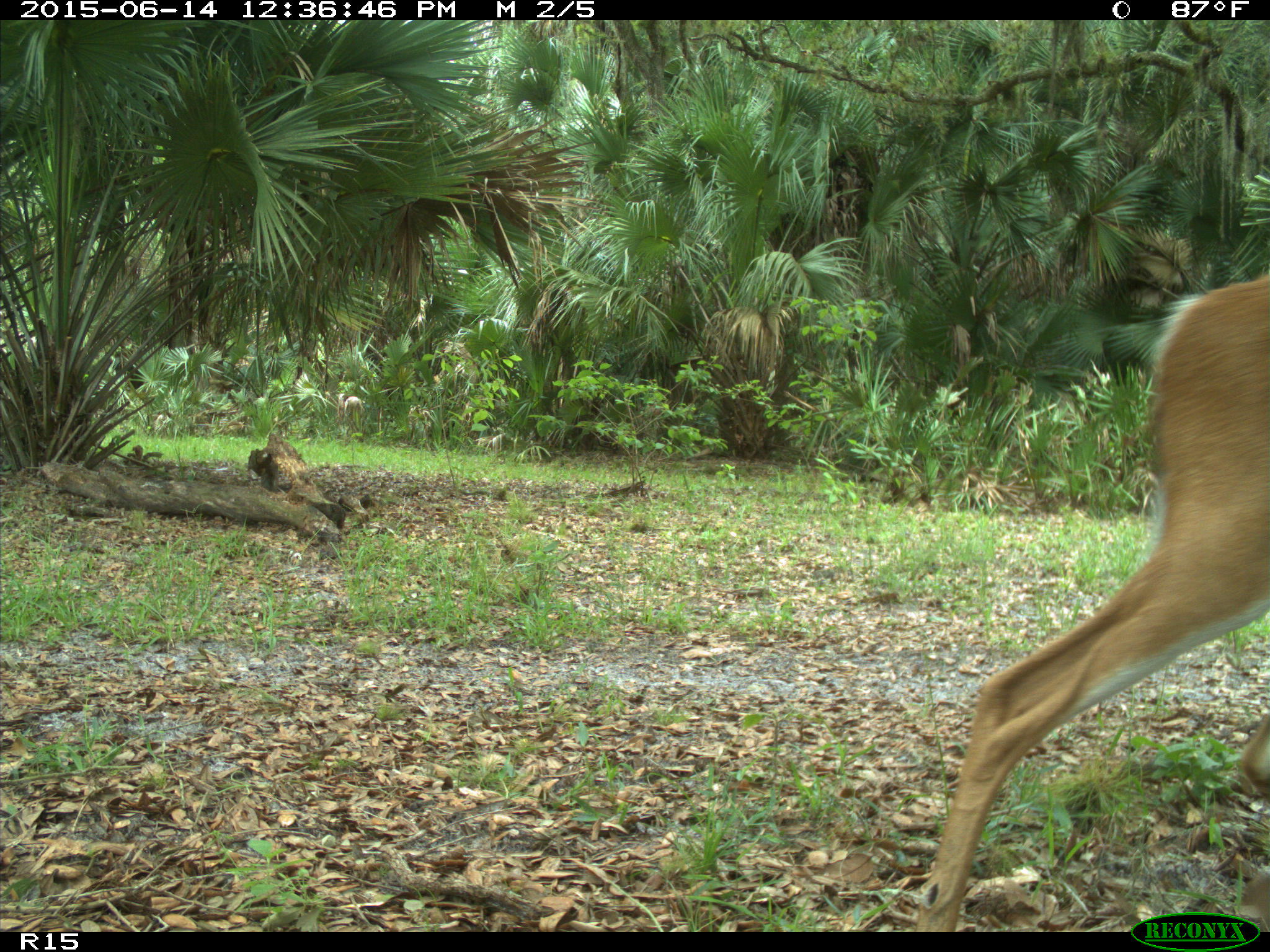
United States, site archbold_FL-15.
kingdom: Animalia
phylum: Chordata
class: Mammalia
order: Artiodactyla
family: Cervidae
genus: Odocoileus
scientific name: Odocoileus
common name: deer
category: unidentified deer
Unidentified deer (deer) (Odocoileus).